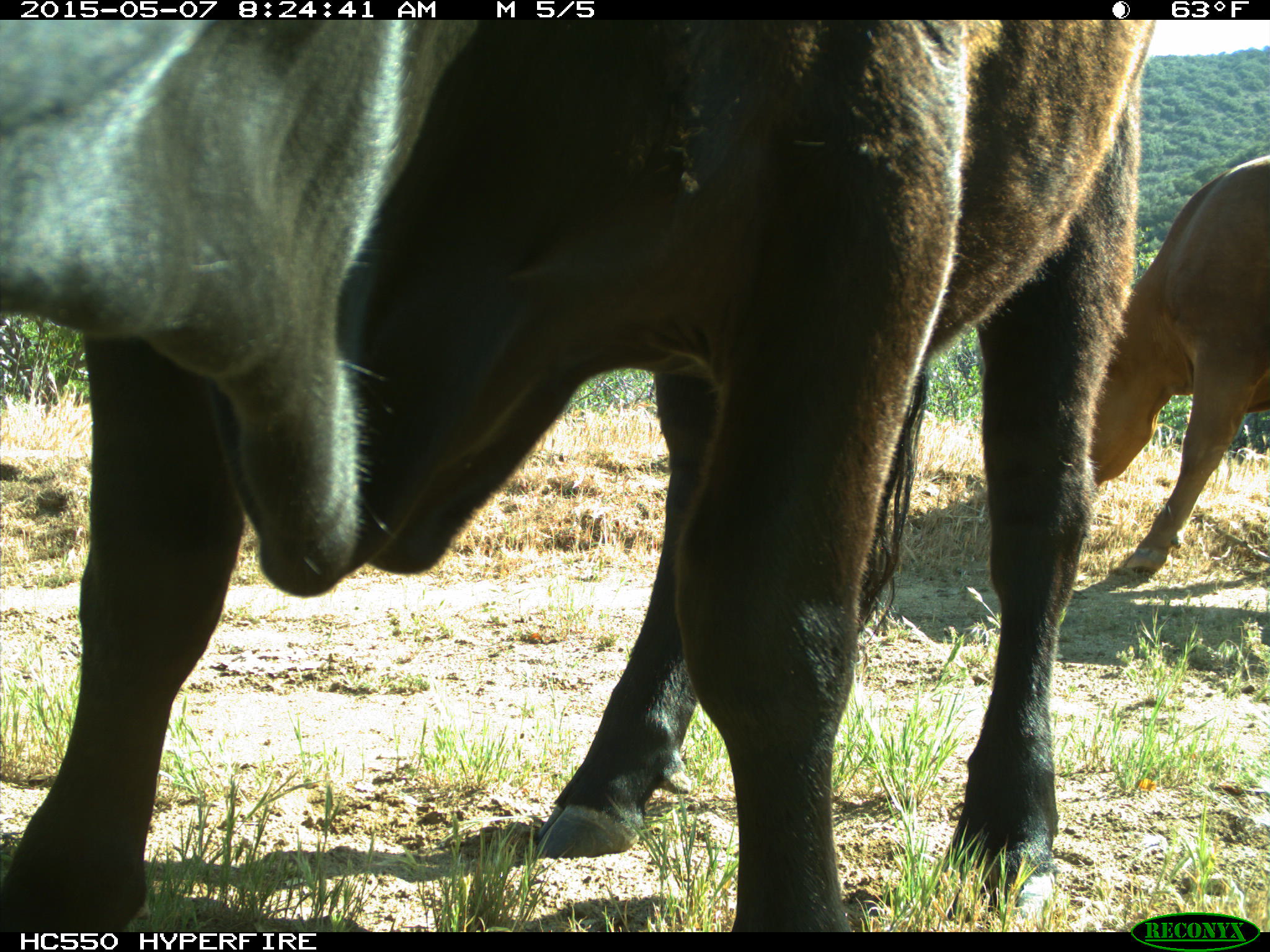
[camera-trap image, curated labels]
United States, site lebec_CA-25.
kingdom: Animalia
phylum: Chordata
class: Mammalia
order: Artiodactyla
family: Bovidae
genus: Bos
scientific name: Bos taurus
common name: domestic cow